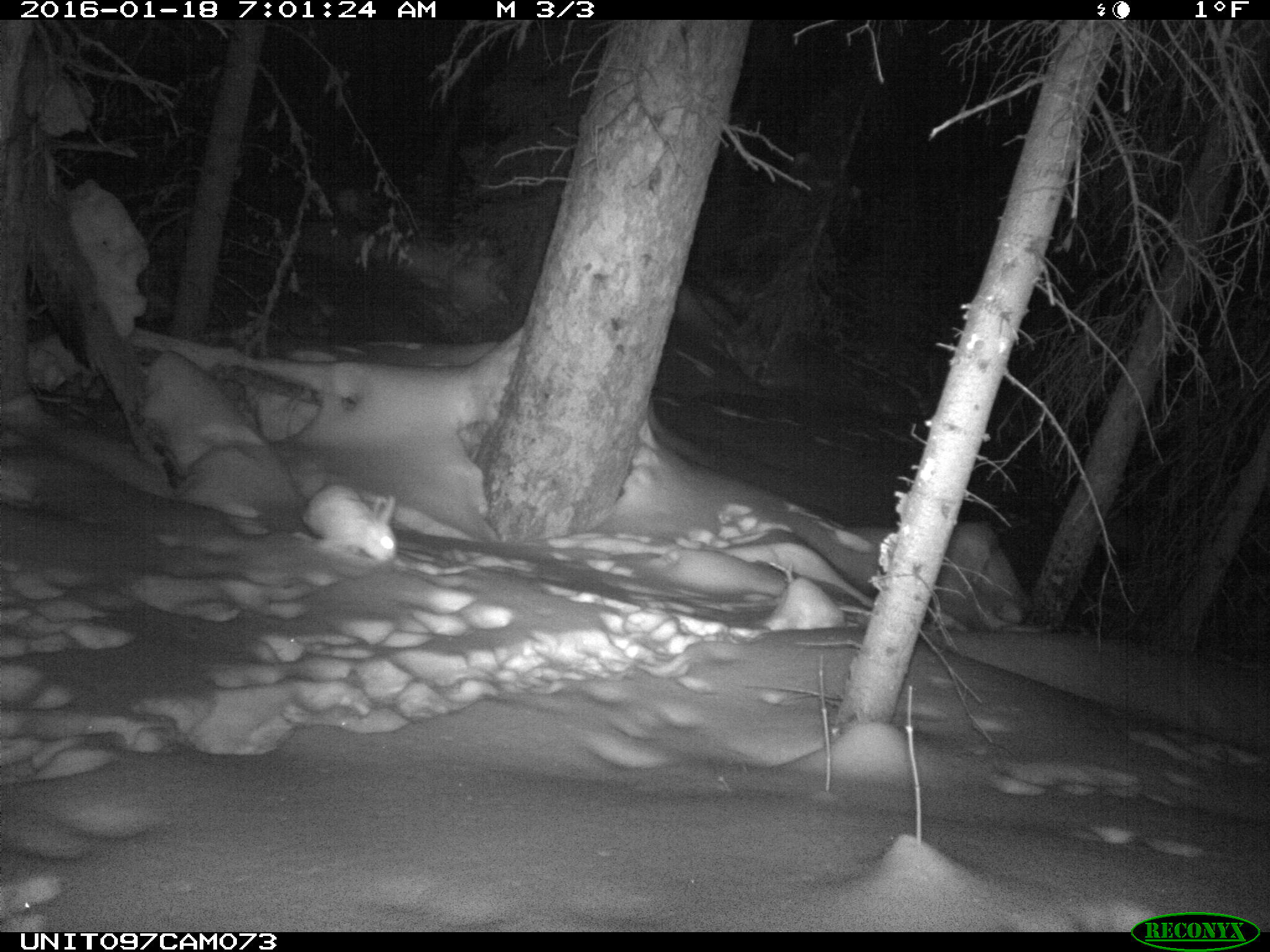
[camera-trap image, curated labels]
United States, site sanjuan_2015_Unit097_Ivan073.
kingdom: Animalia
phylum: Chordata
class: Mammalia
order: Lagomorpha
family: Leporidae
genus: Lepus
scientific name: Lepus americanus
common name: snowshoe hare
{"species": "Lepus americanus (snowshoe hare)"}